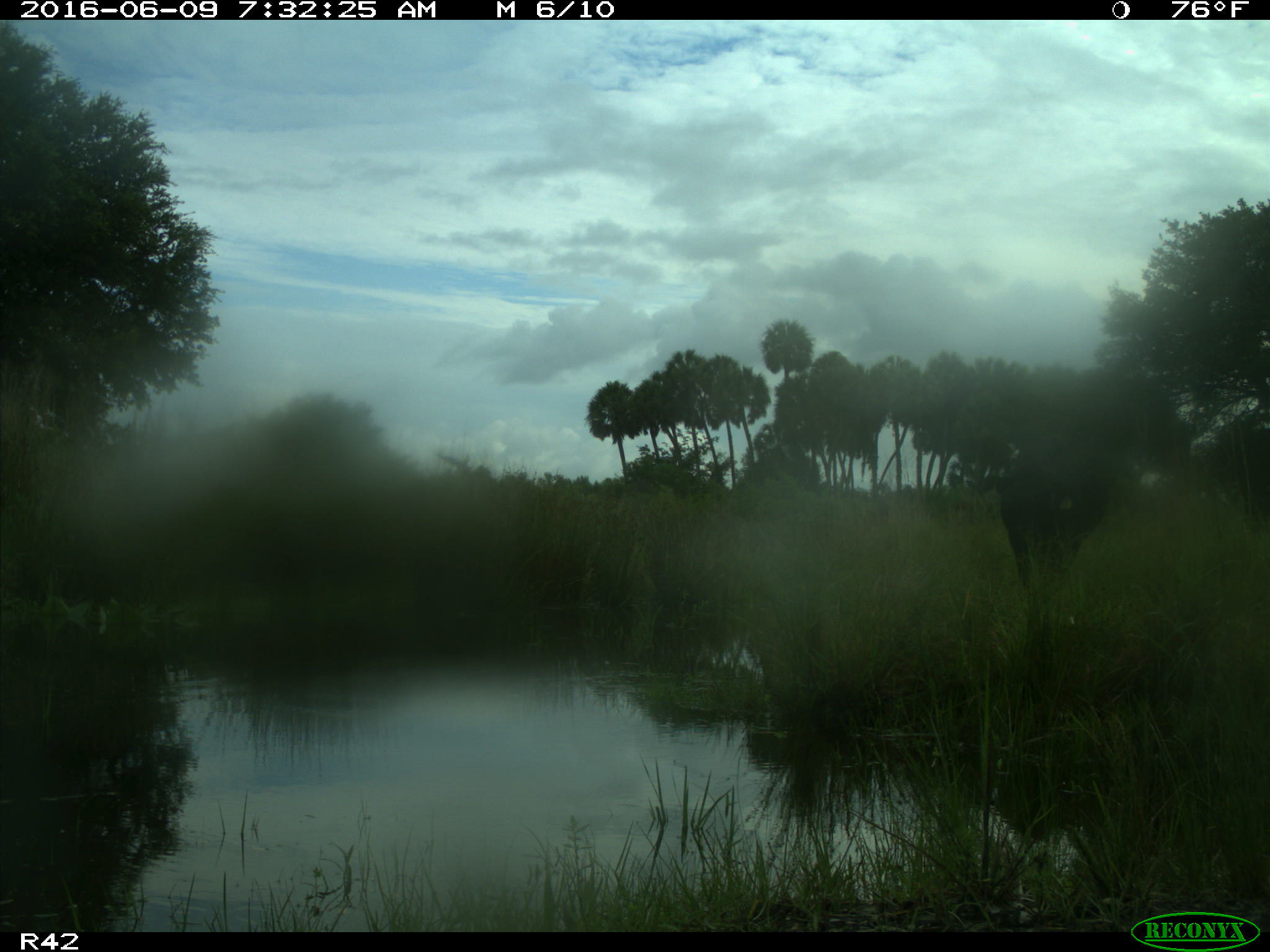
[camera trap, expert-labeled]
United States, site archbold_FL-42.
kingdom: Animalia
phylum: Chordata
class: Mammalia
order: Artiodactyla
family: Bovidae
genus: Bos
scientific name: Bos taurus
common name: domestic cow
Bos taurus (domestic cow).